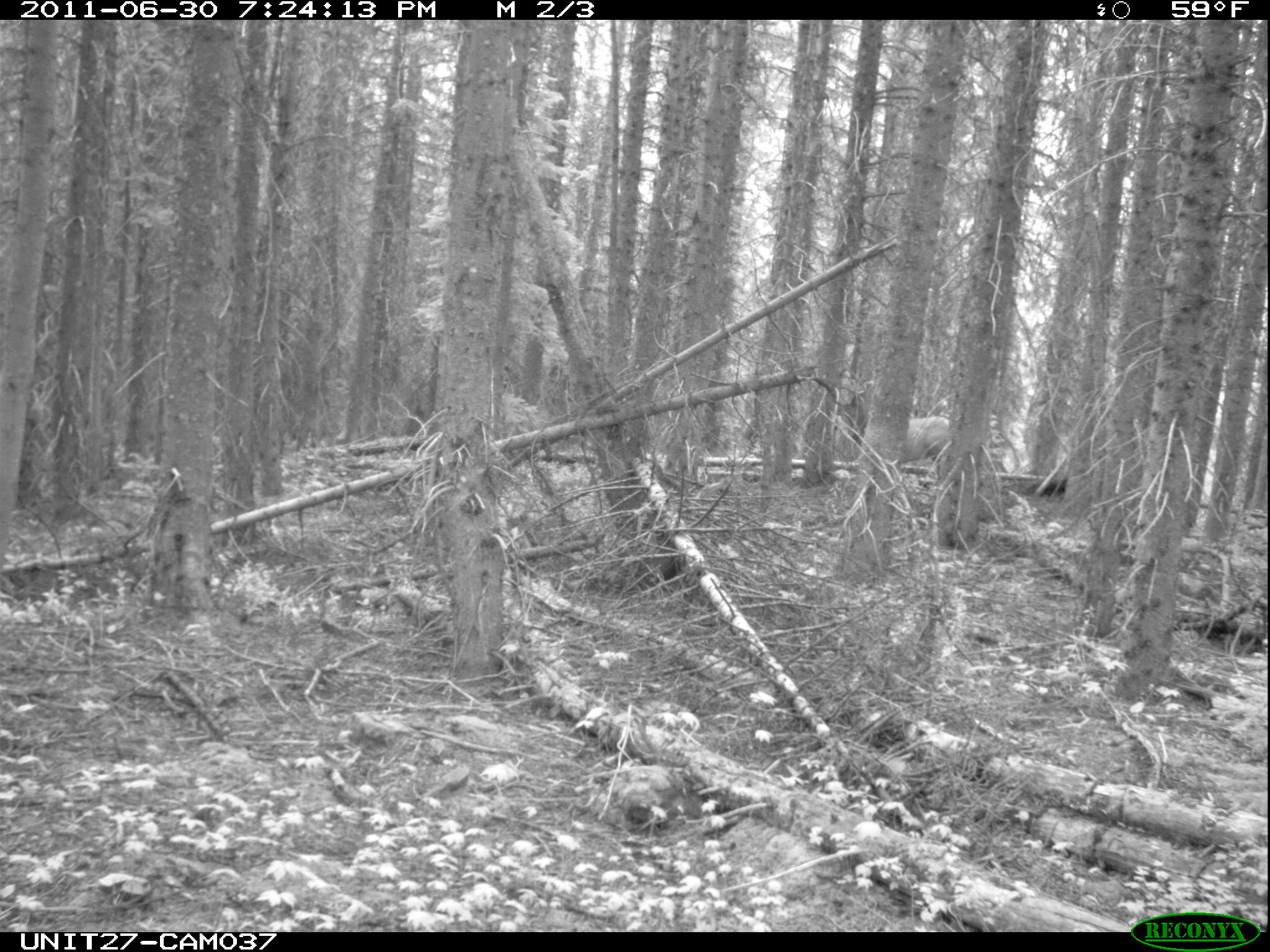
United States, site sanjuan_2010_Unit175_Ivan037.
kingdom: Animalia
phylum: Chordata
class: Mammalia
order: Artiodactyla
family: Cervidae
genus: Cervus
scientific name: Cervus elaphus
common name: red deer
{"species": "Cervus elaphus (red deer)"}